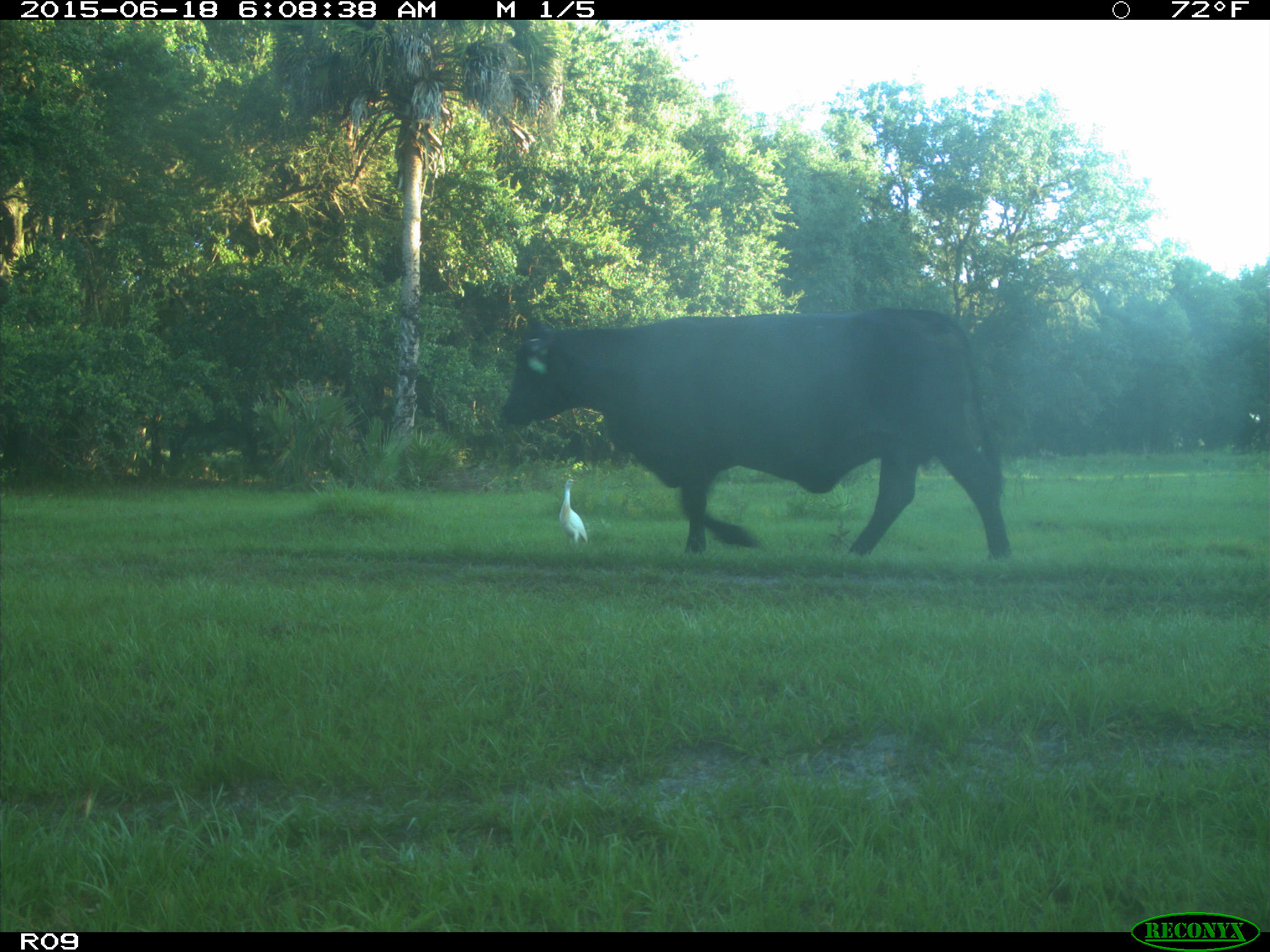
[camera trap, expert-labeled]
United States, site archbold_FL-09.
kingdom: Animalia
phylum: Chordata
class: Mammalia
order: Artiodactyla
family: Bovidae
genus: Bos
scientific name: Bos taurus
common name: domestic cow